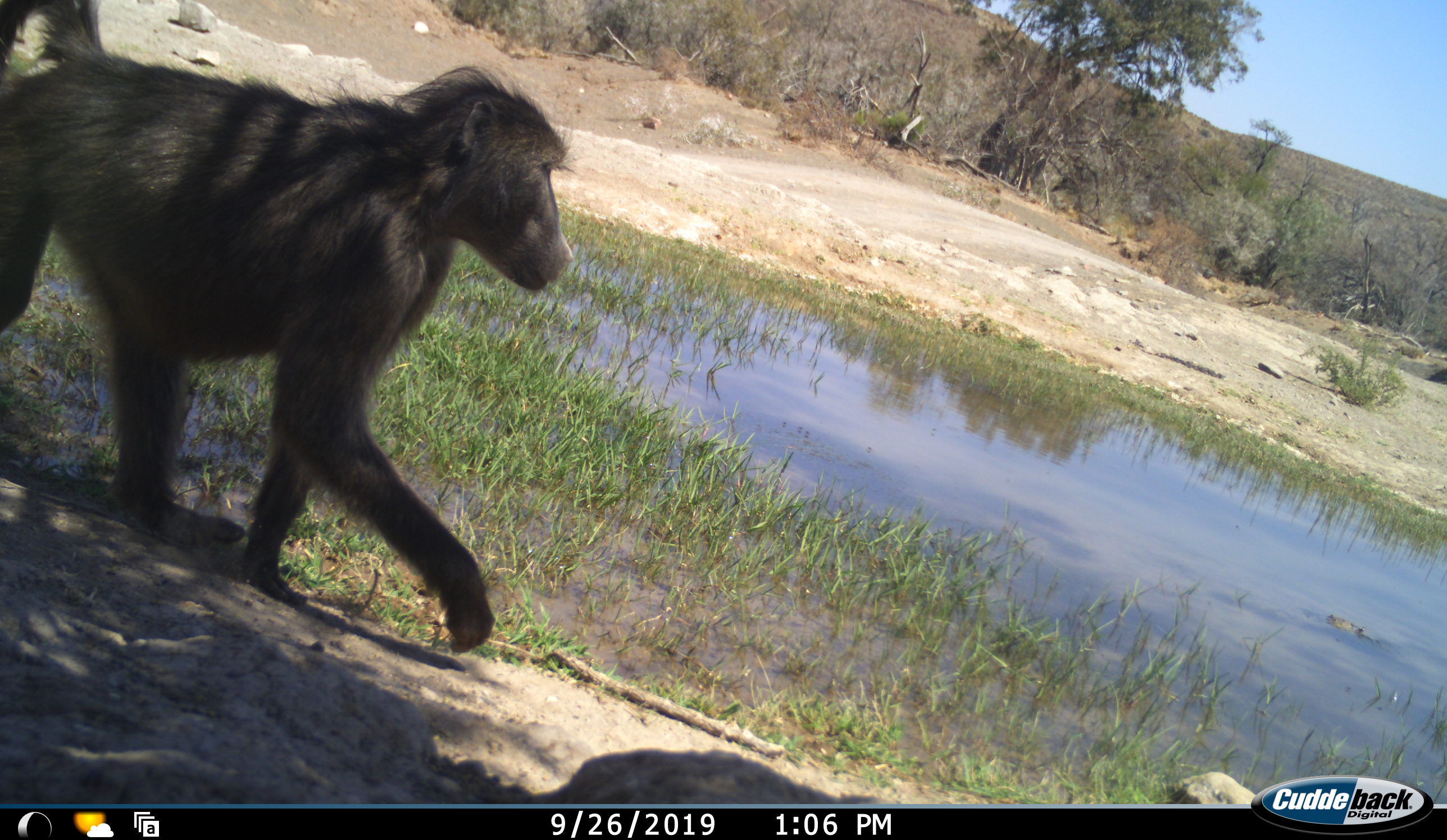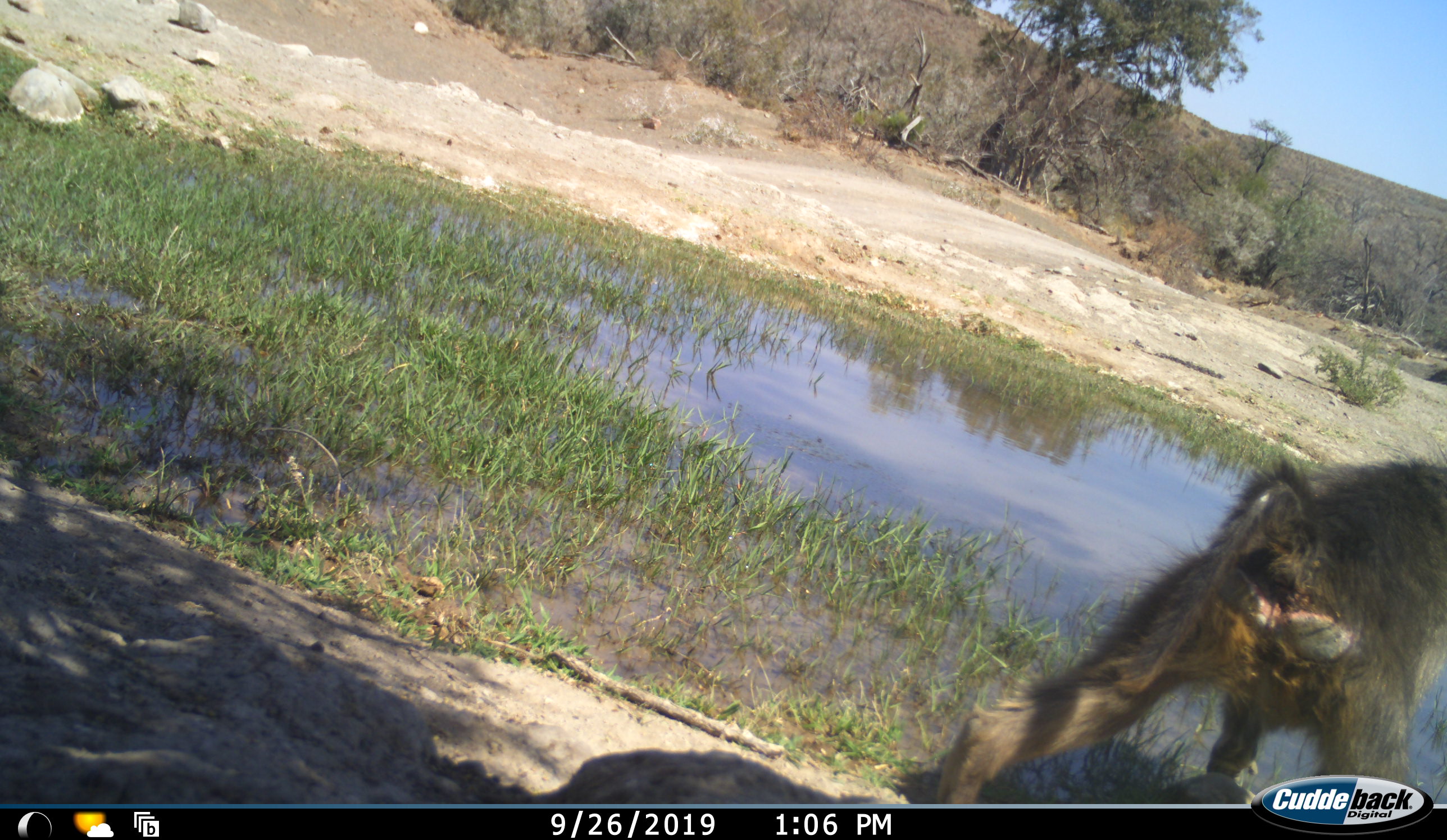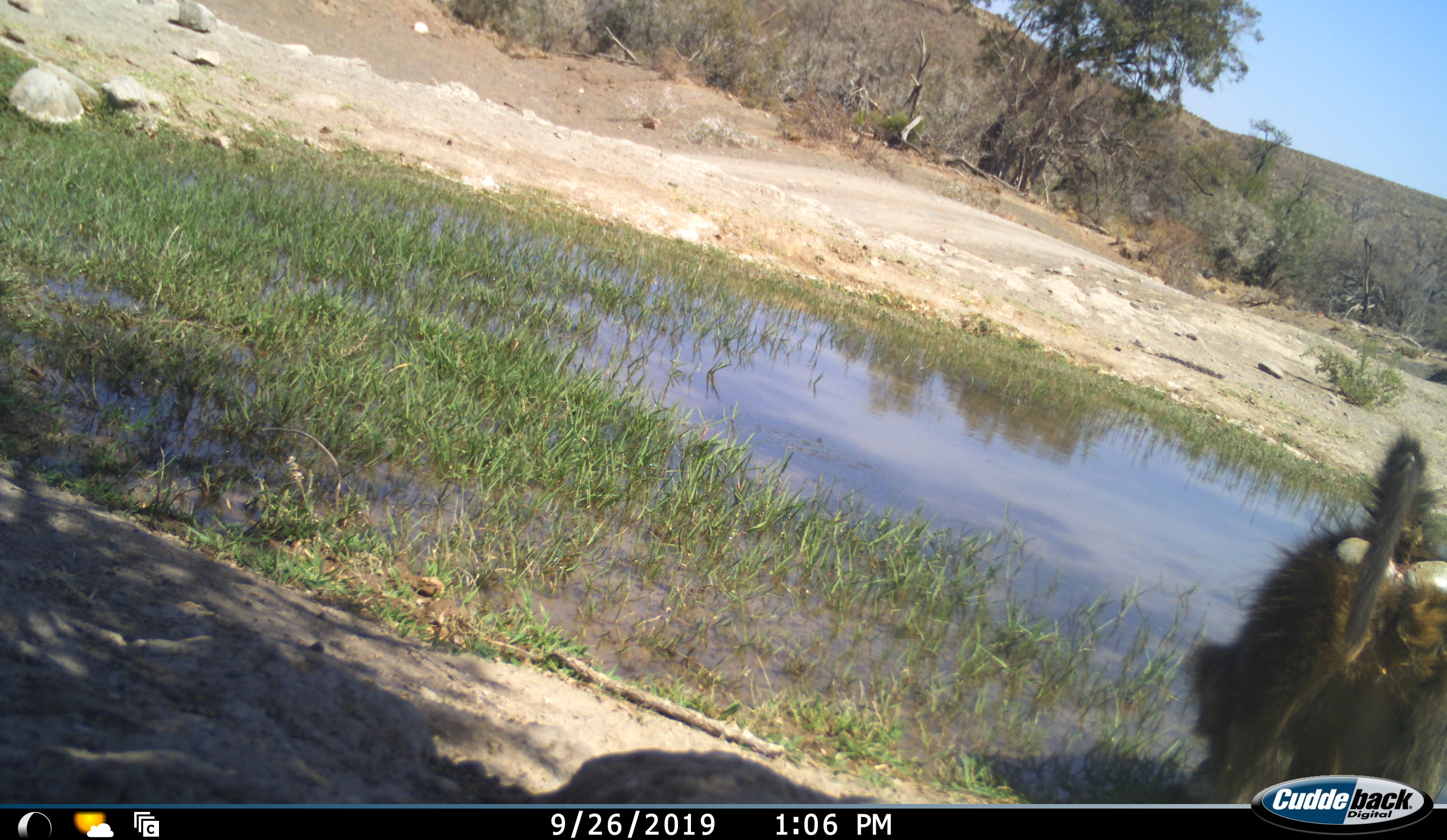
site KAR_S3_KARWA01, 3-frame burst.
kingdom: Animalia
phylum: Chordata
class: Mammalia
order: Primates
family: Cercopithecidae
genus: Papio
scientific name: Papio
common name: baboon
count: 1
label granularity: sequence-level